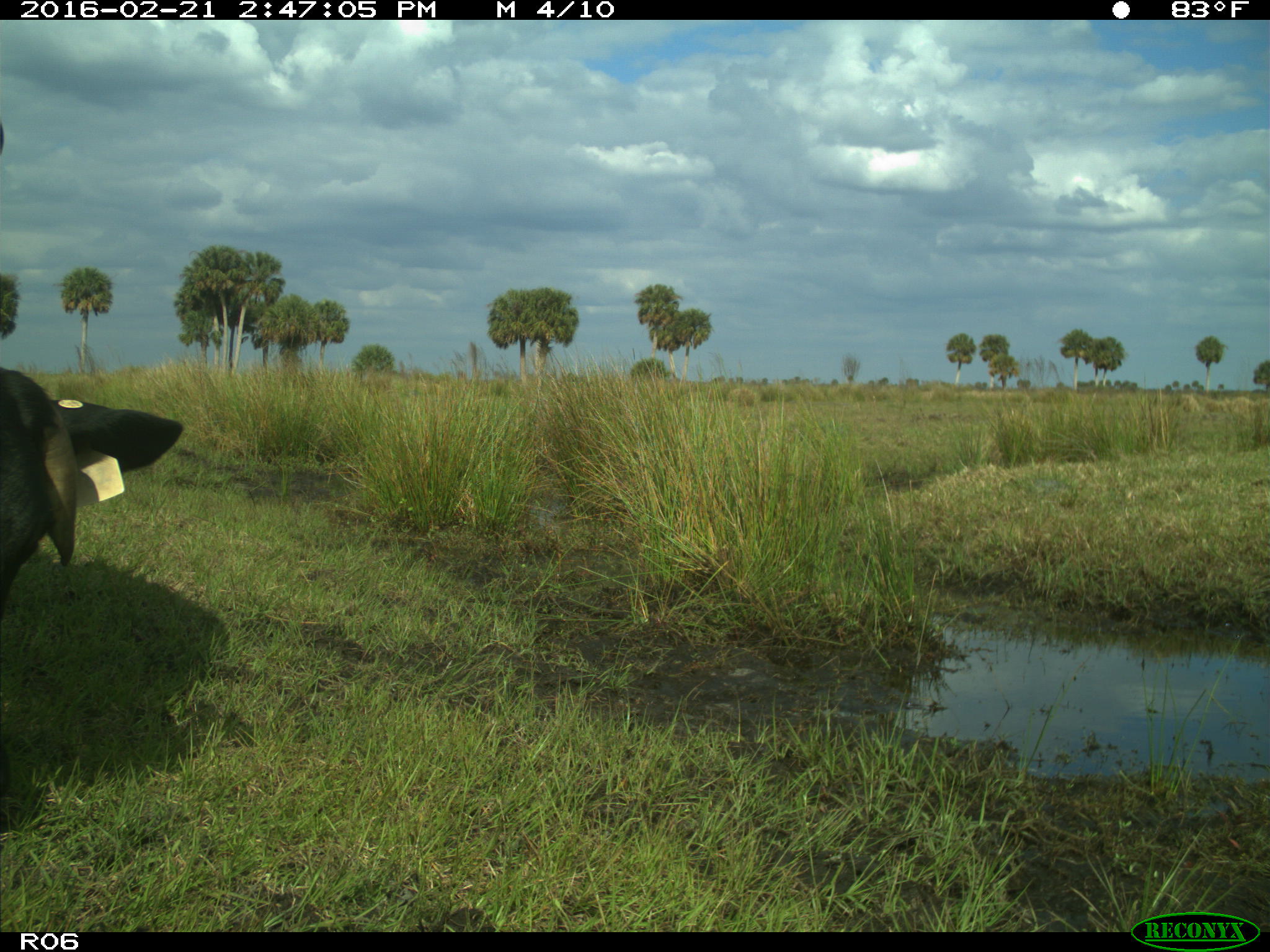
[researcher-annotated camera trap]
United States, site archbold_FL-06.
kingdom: Animalia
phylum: Chordata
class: Mammalia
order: Artiodactyla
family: Bovidae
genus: Bos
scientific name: Bos taurus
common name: domestic cow